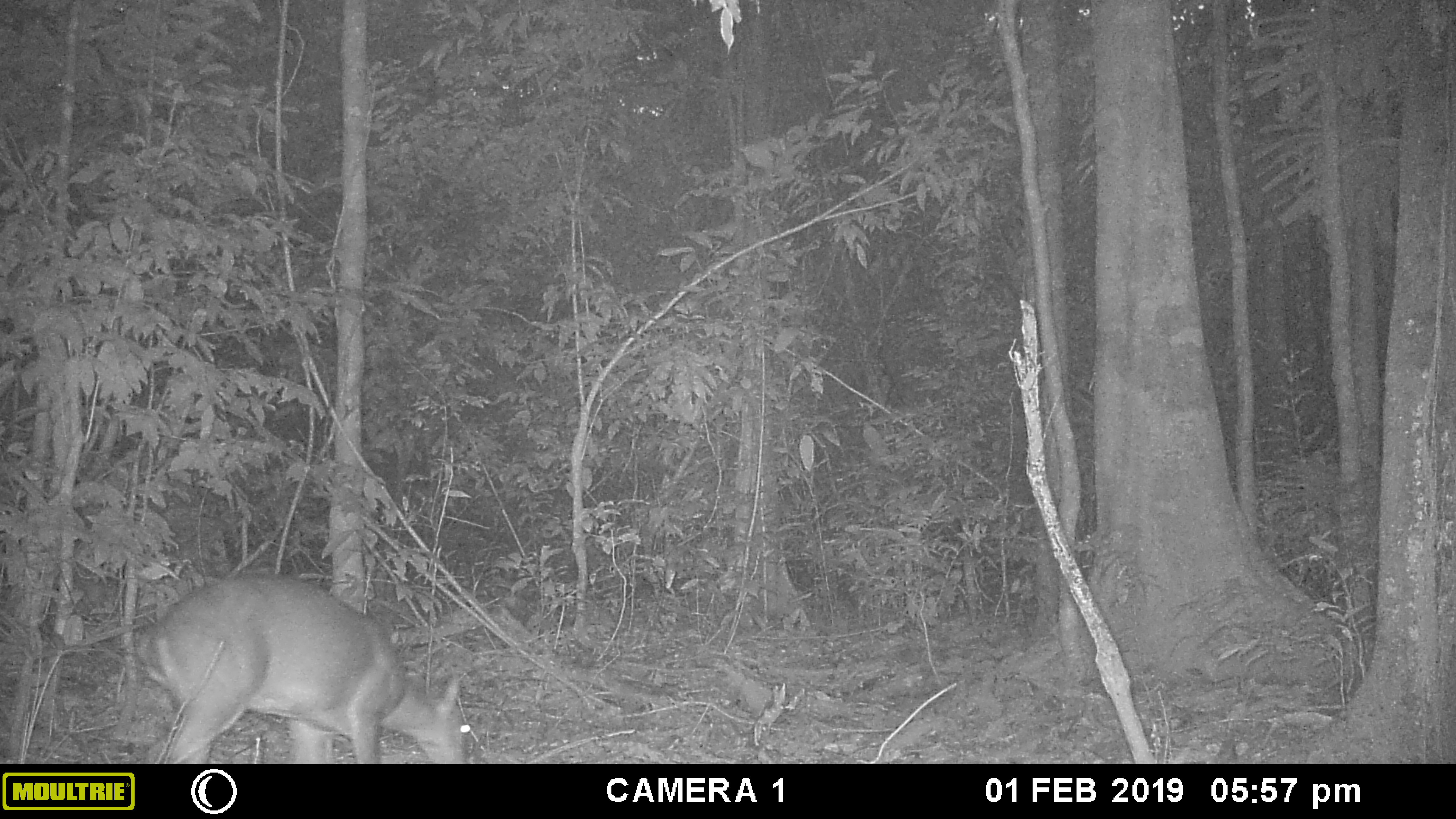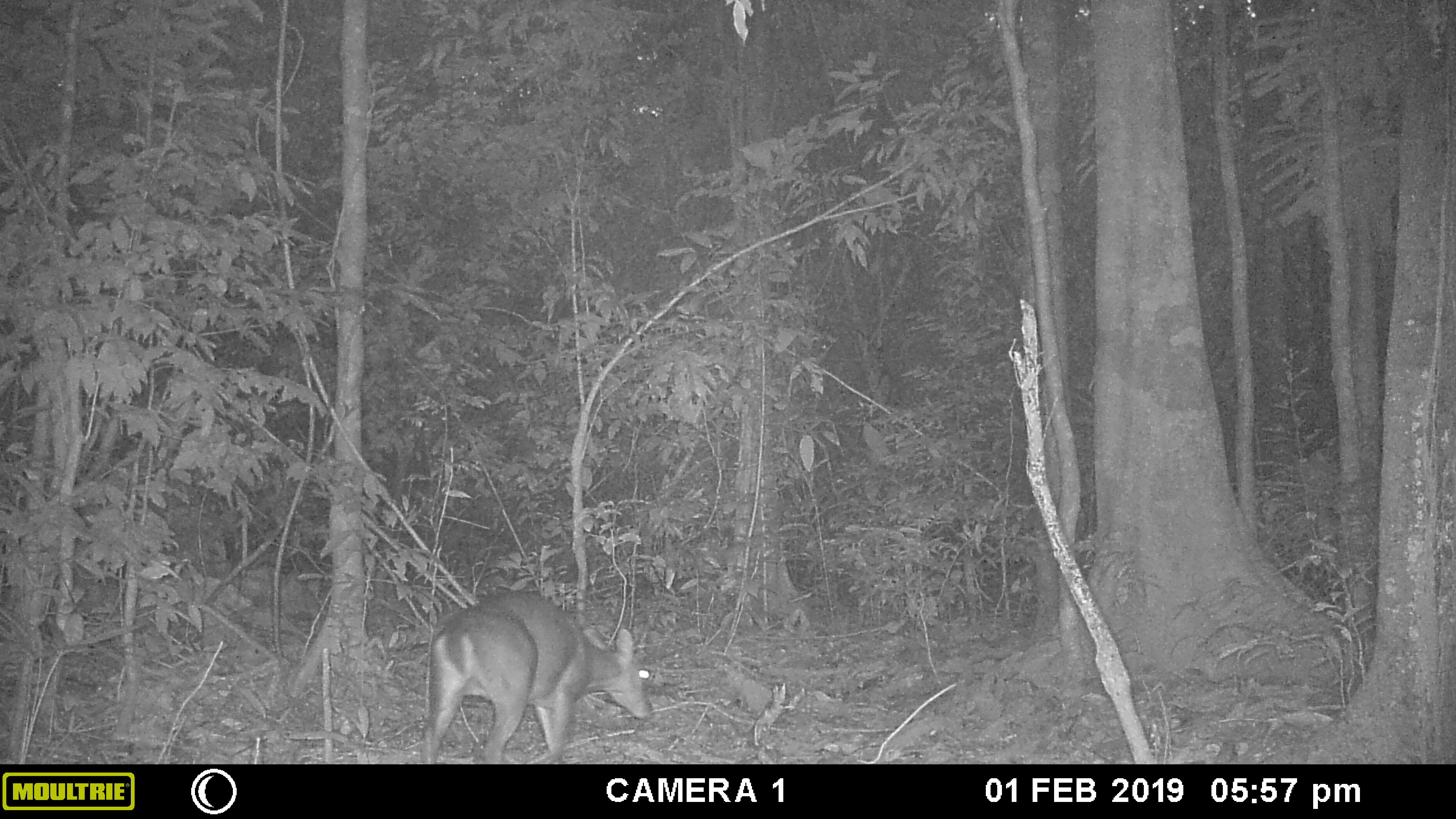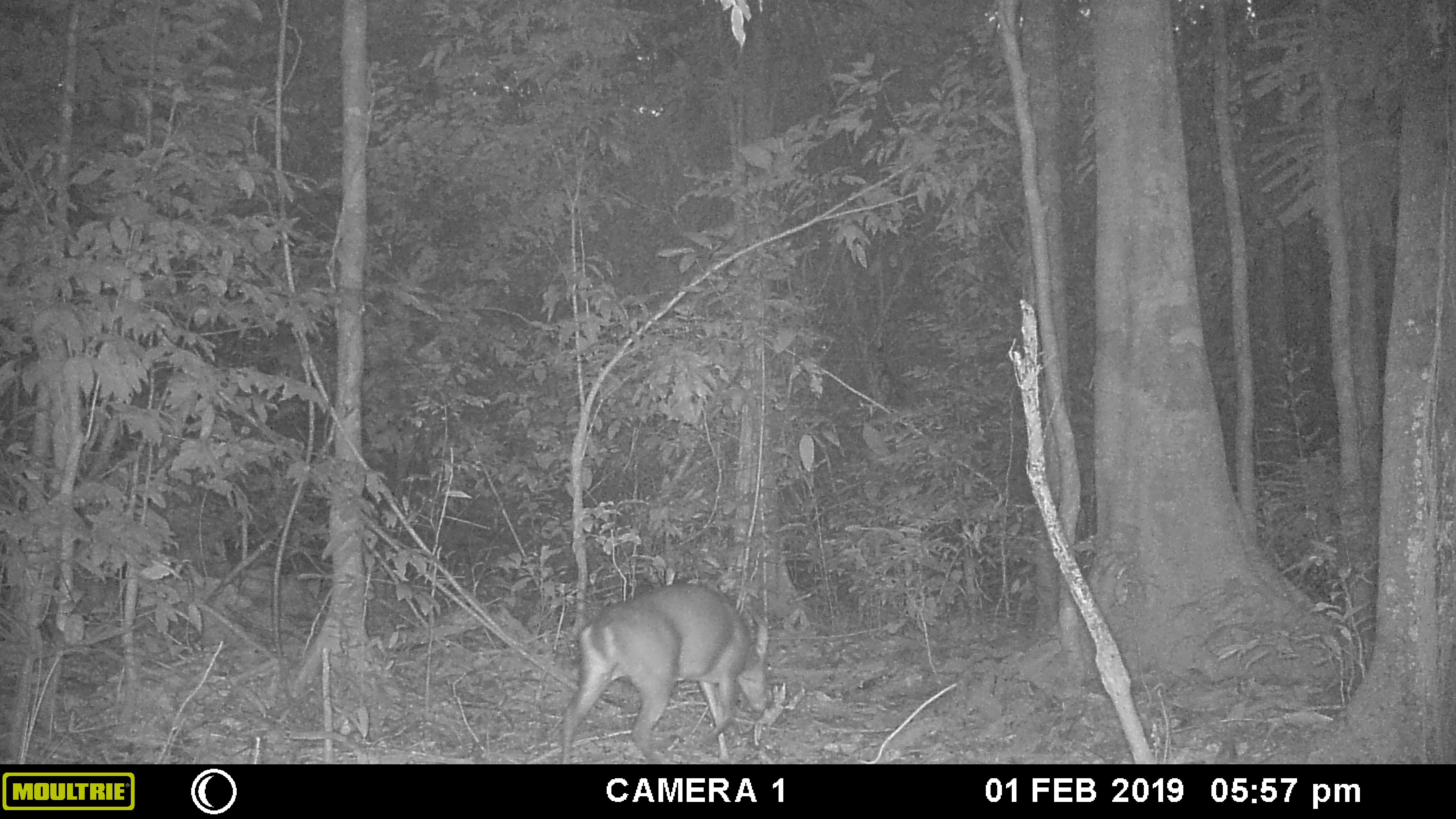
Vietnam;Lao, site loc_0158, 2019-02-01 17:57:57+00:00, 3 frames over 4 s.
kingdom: Animalia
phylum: Chordata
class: Mammalia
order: Artiodactyla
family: Cervidae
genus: Muntiacus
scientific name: Muntiacus vuquangensis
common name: large-antlered muntjac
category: large antlered muntjac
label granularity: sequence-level